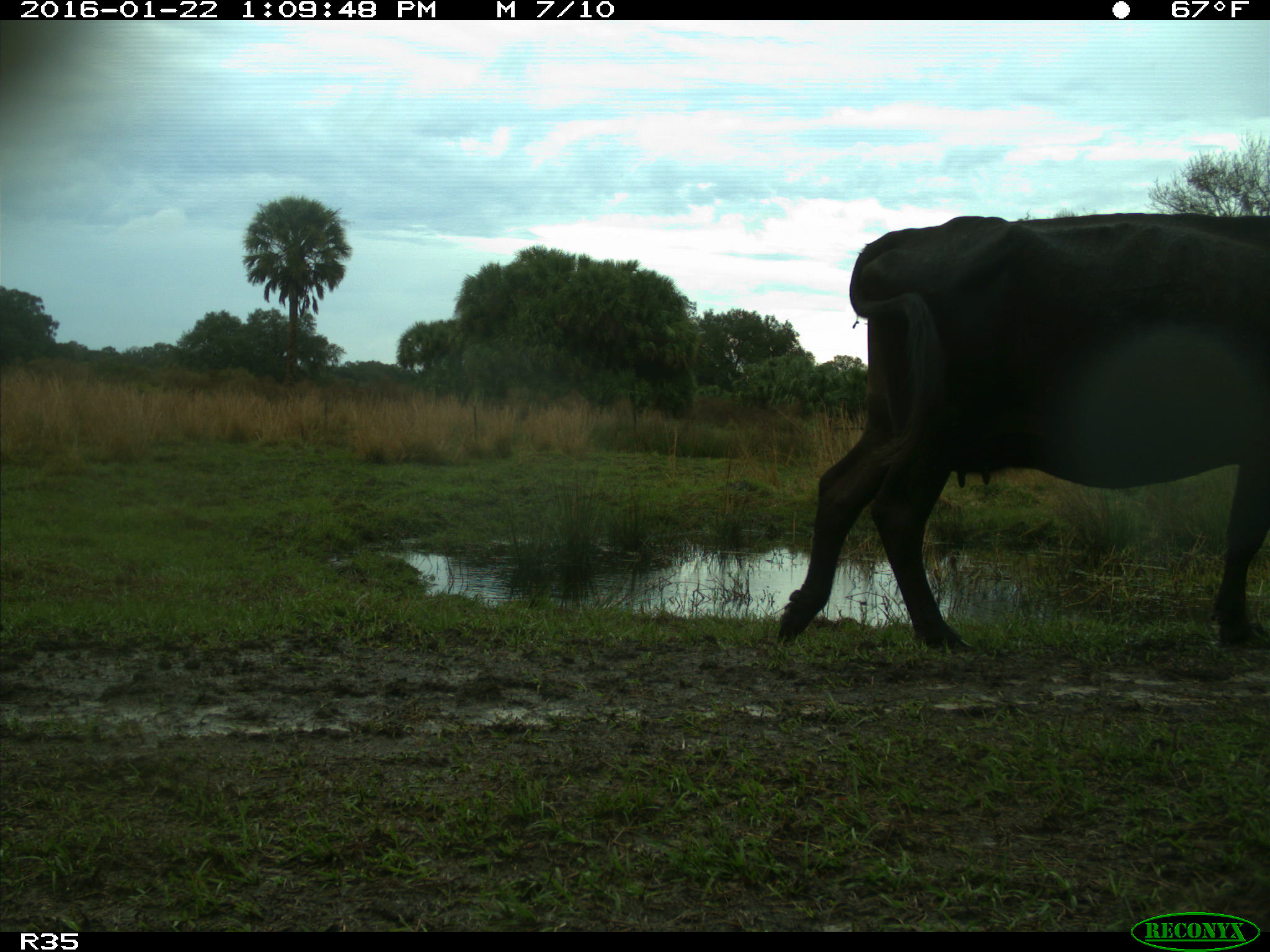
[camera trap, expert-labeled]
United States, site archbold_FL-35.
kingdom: Animalia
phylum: Chordata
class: Mammalia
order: Artiodactyla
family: Bovidae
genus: Bos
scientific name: Bos taurus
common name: domestic cow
Bos taurus (domestic cow).